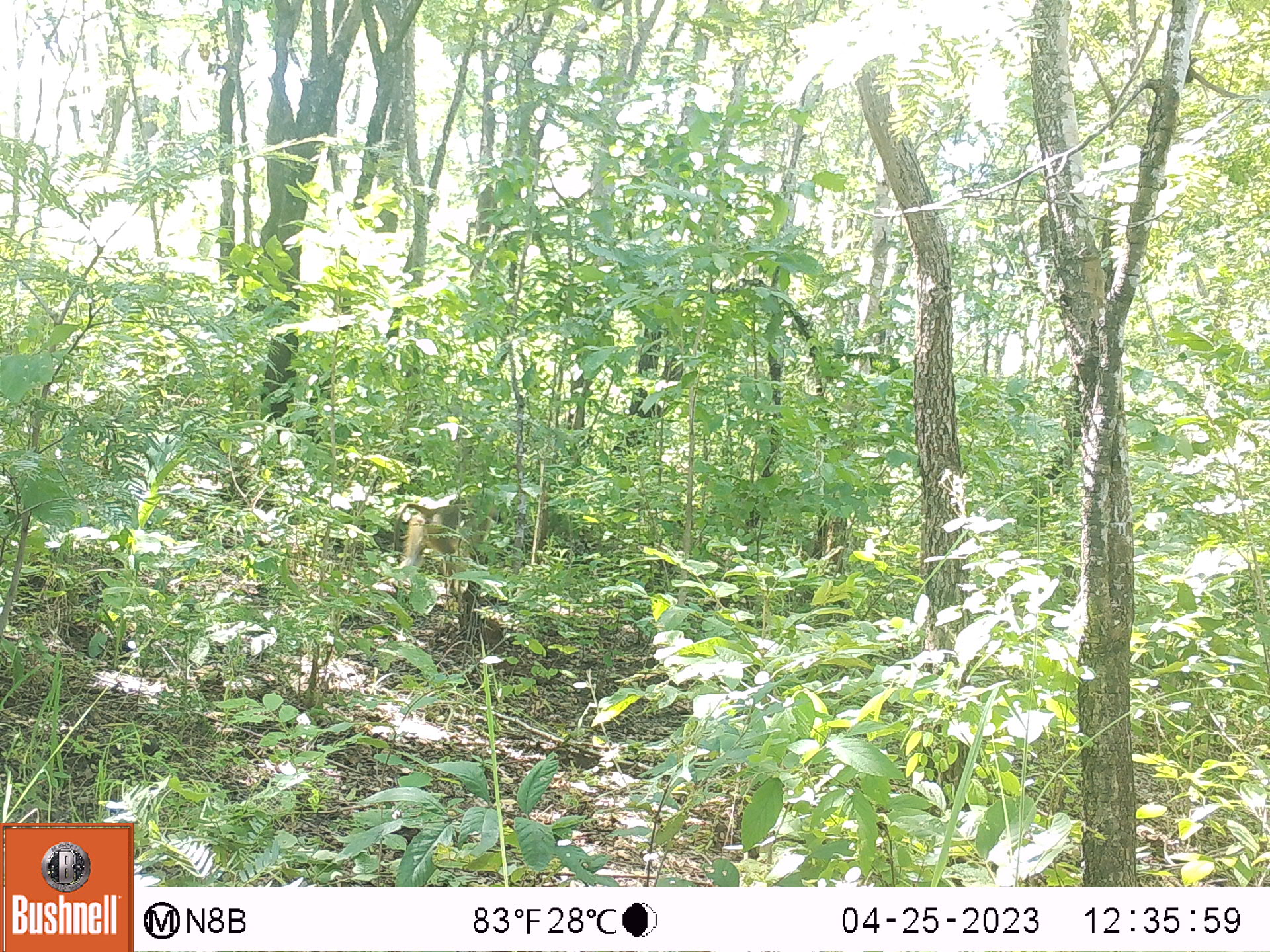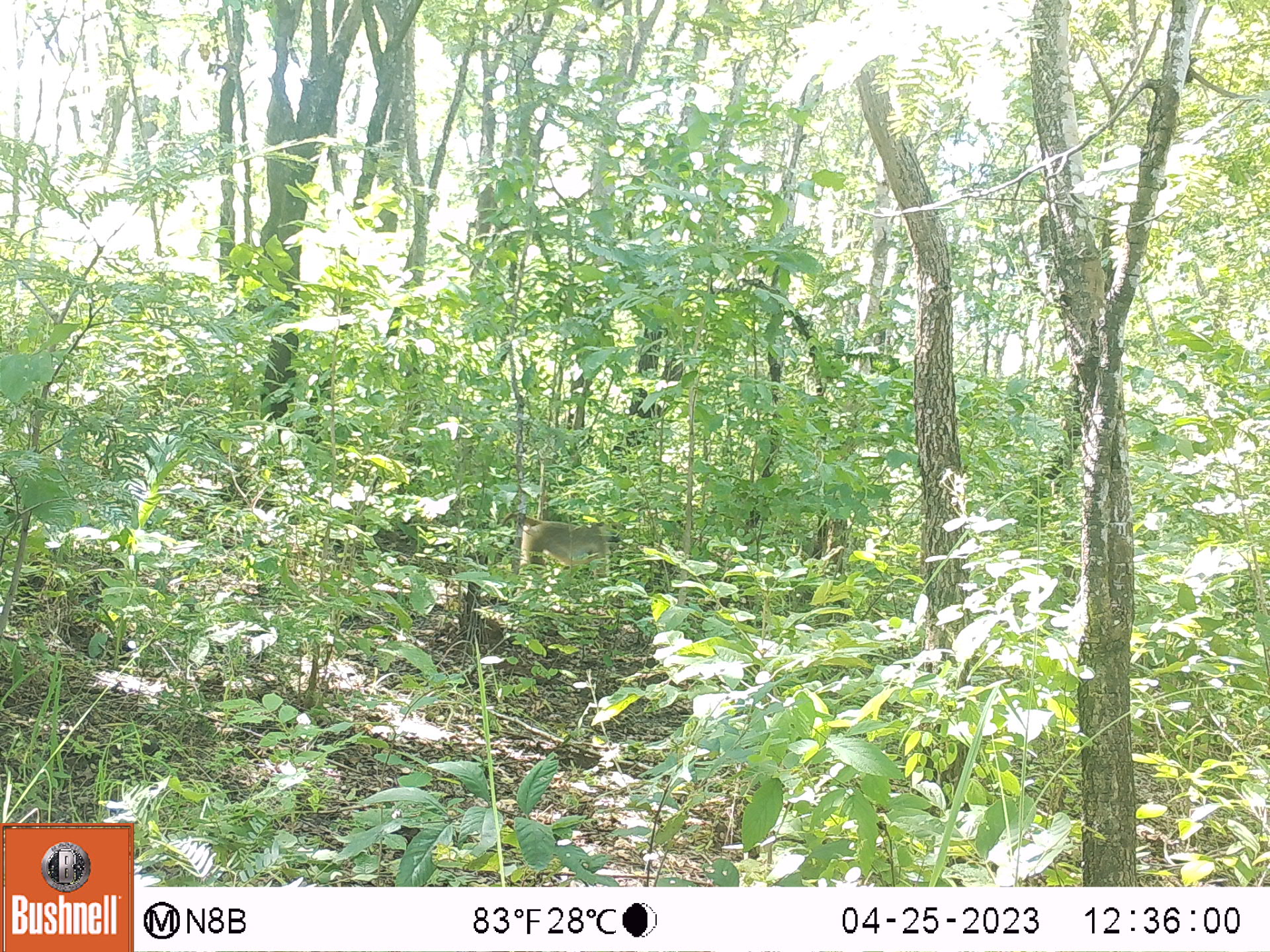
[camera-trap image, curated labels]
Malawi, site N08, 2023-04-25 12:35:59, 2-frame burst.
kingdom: Animalia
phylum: Chordata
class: Mammalia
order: Primates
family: Cercopithecidae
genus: Papio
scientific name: Papio cynocephalus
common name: yellow baboon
Yellow baboon (Papio cynocephalus), count 1.